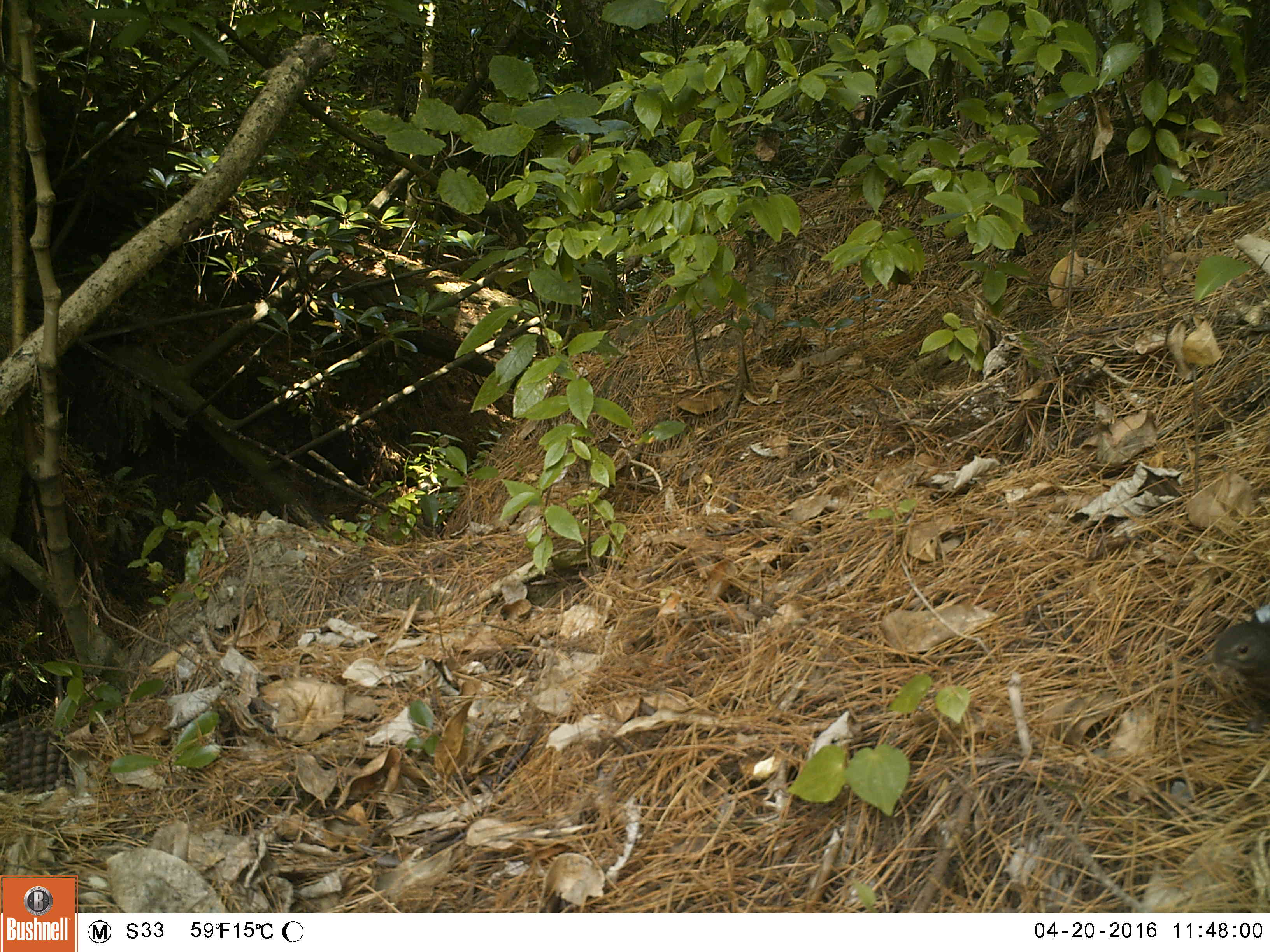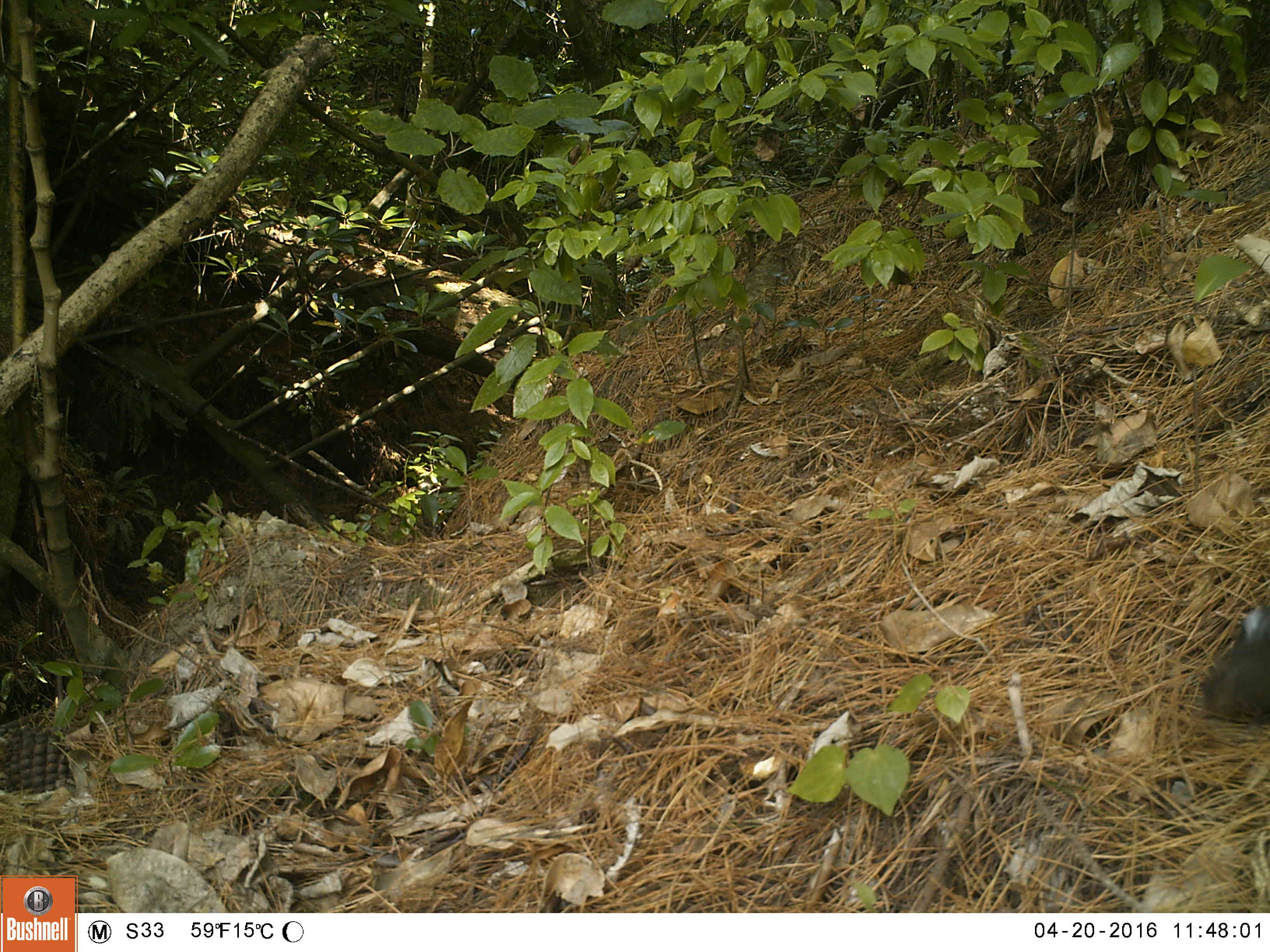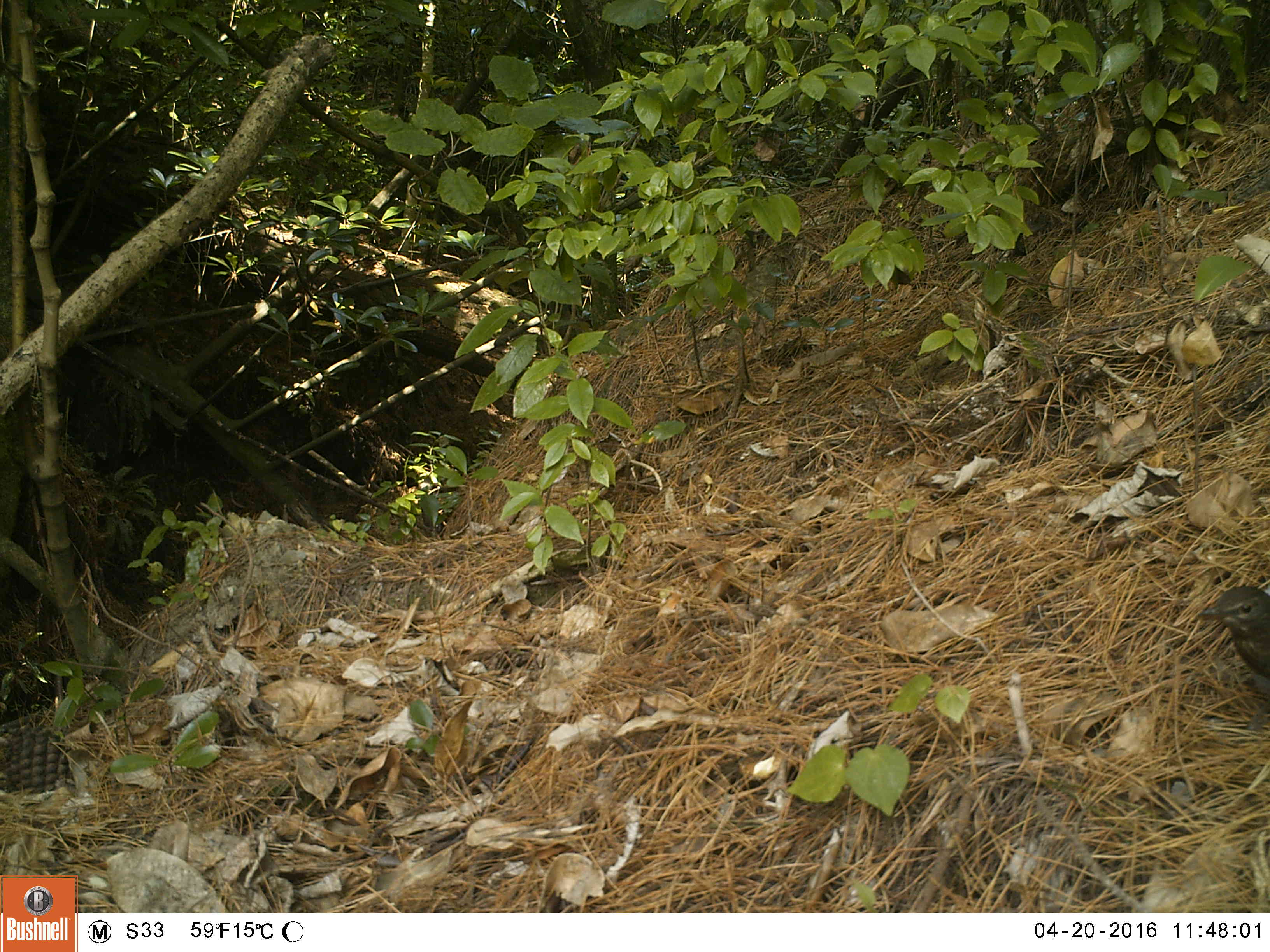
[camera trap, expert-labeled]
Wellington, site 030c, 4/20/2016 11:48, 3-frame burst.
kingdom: Animalia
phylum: Chordata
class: Aves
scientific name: Aves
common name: bird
Bird (Aves).